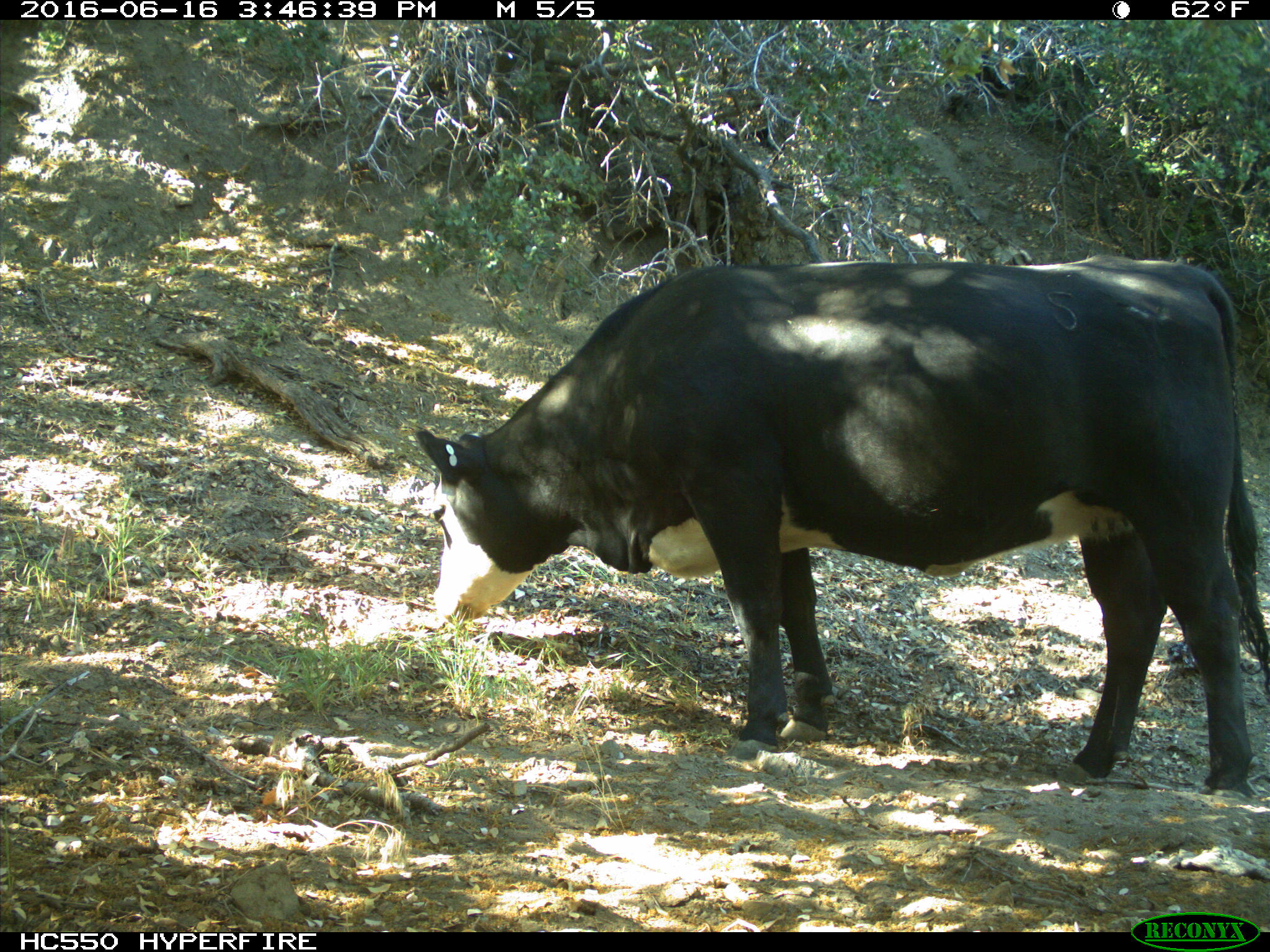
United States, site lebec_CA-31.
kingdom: Animalia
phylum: Chordata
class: Mammalia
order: Artiodactyla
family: Bovidae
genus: Bos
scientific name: Bos taurus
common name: domestic cow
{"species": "Bos taurus (domestic cow)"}